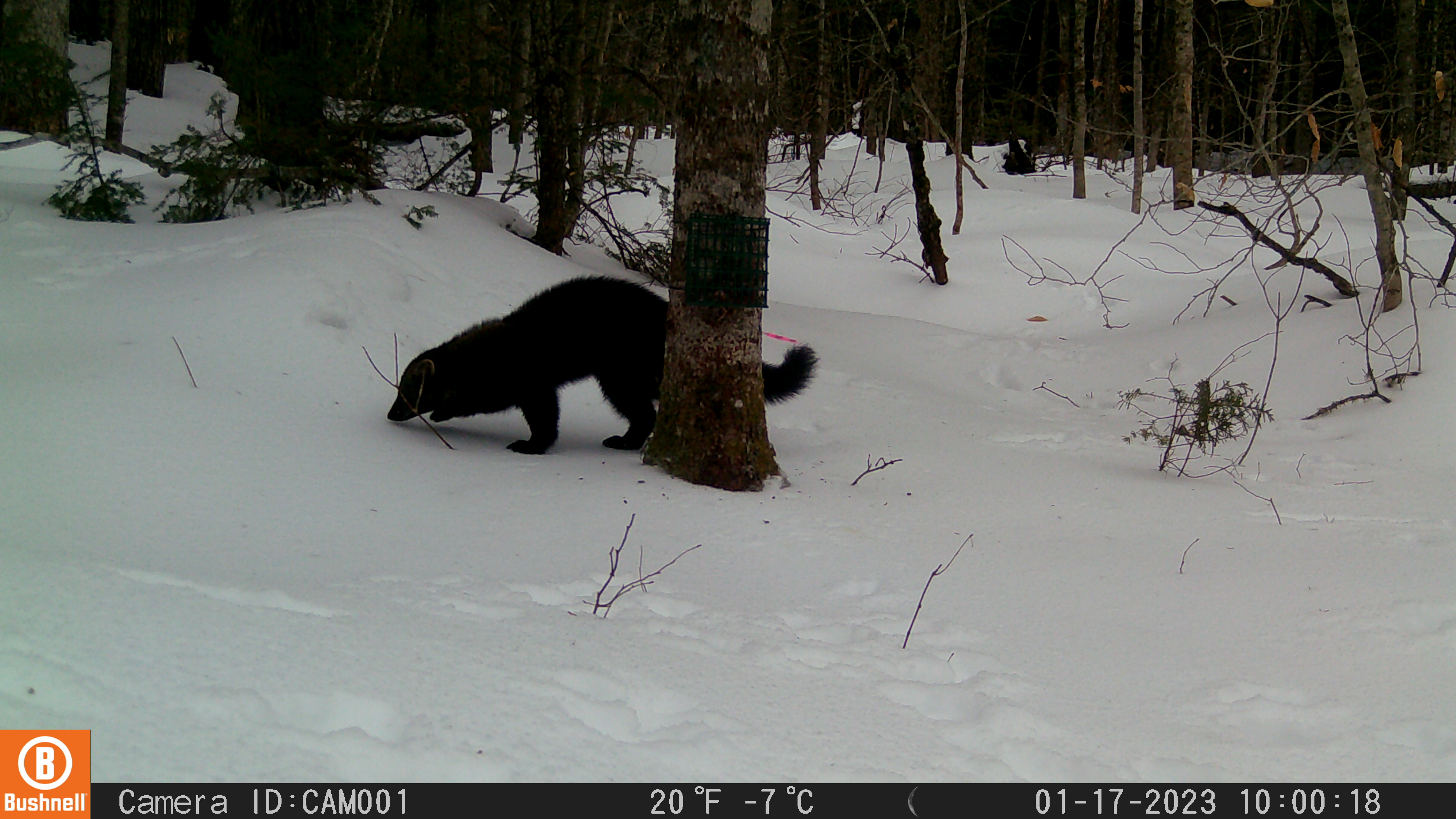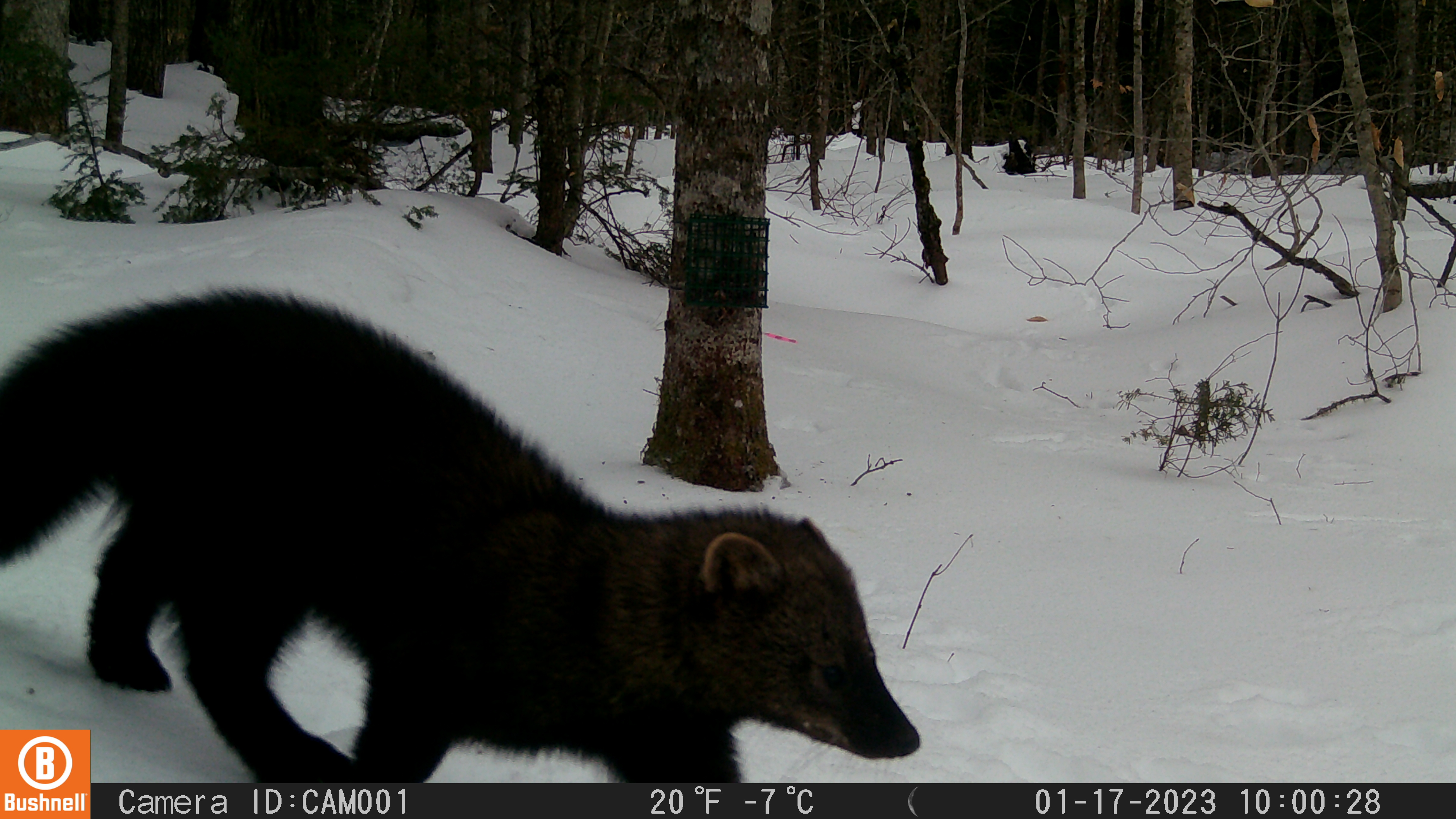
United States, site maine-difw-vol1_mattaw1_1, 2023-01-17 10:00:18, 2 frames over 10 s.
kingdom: Animalia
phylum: Chordata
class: Mammalia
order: Carnivora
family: Mustelidae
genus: Pekania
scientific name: Pekania pennanti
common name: fisher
Fisher (Pekania pennanti).